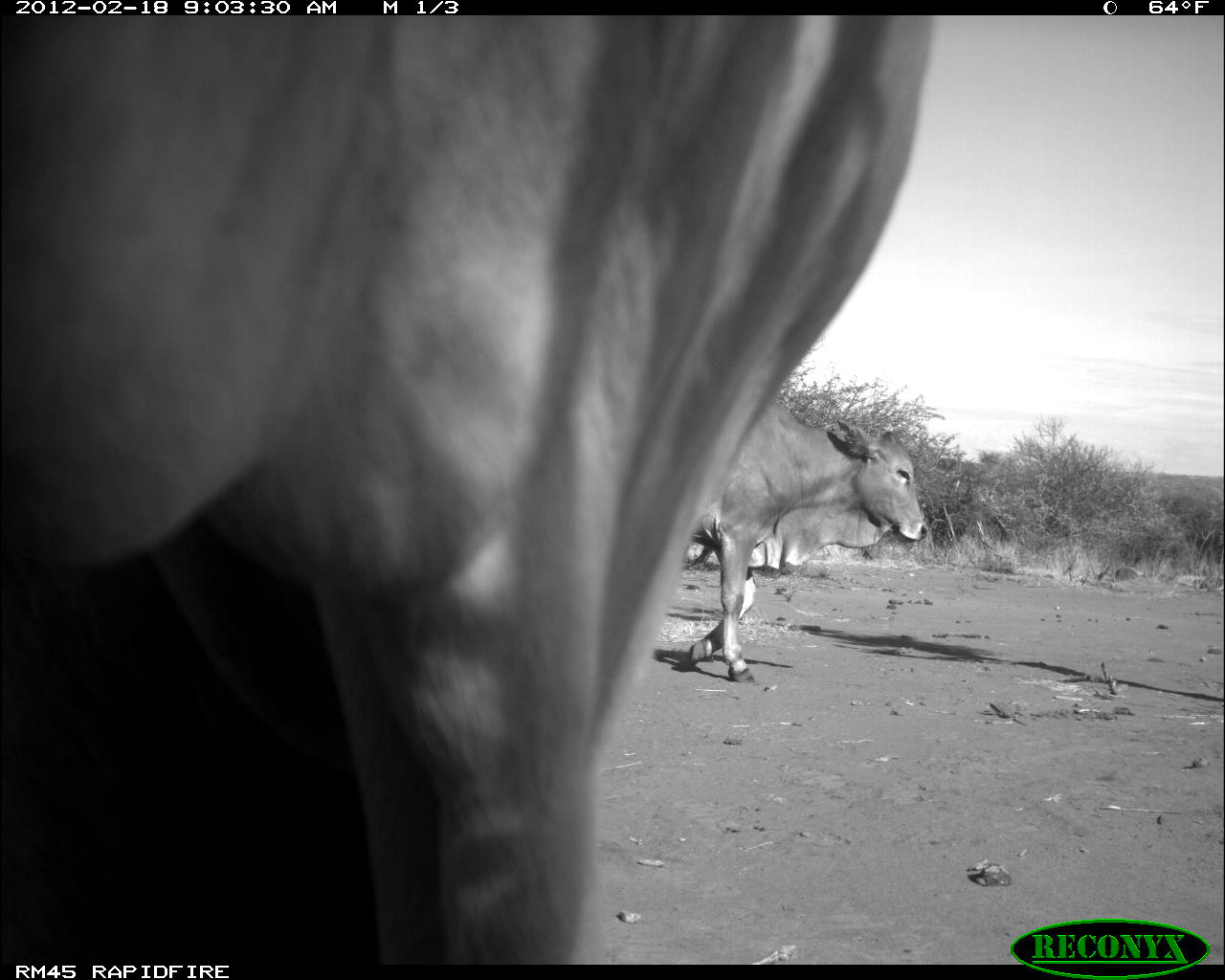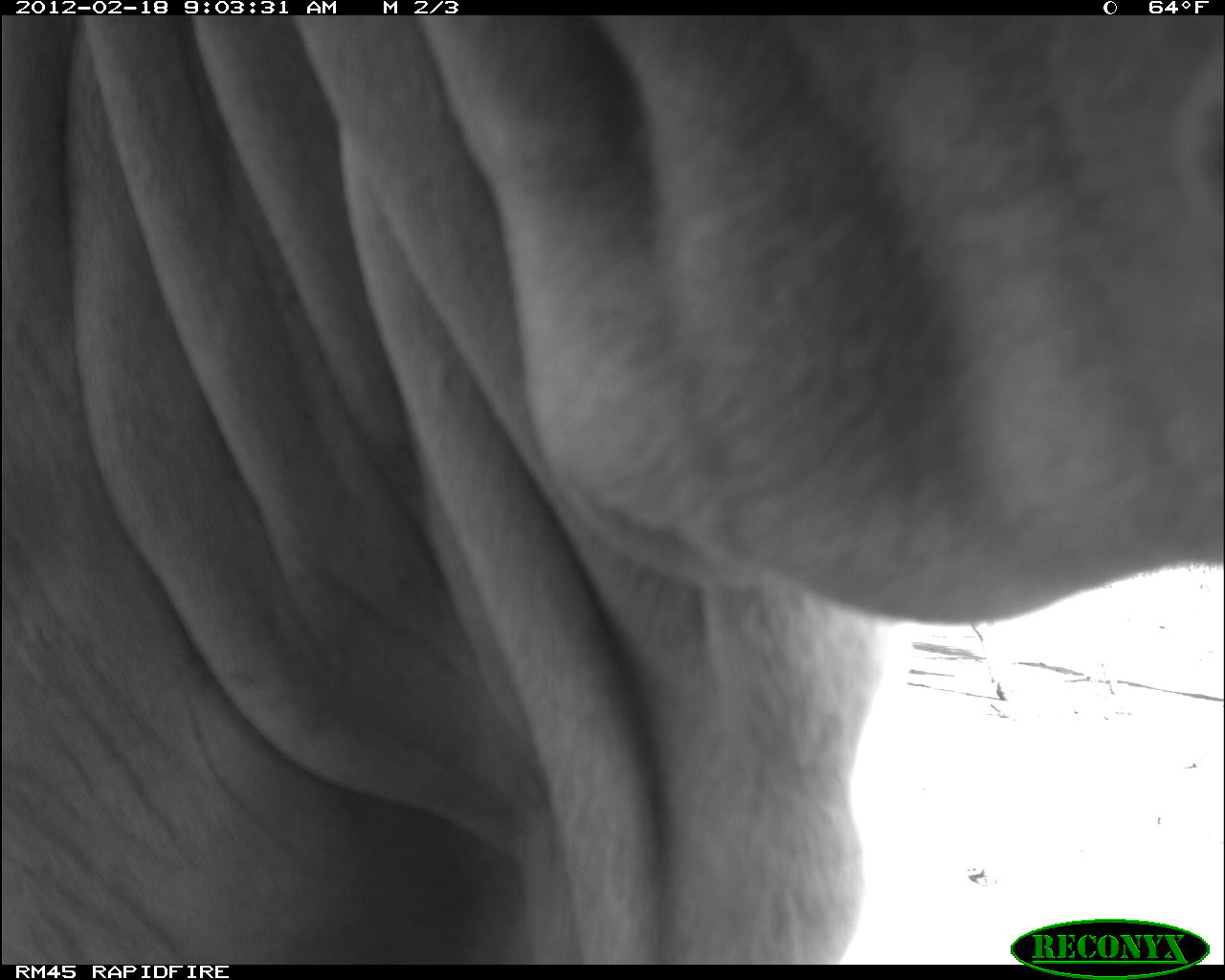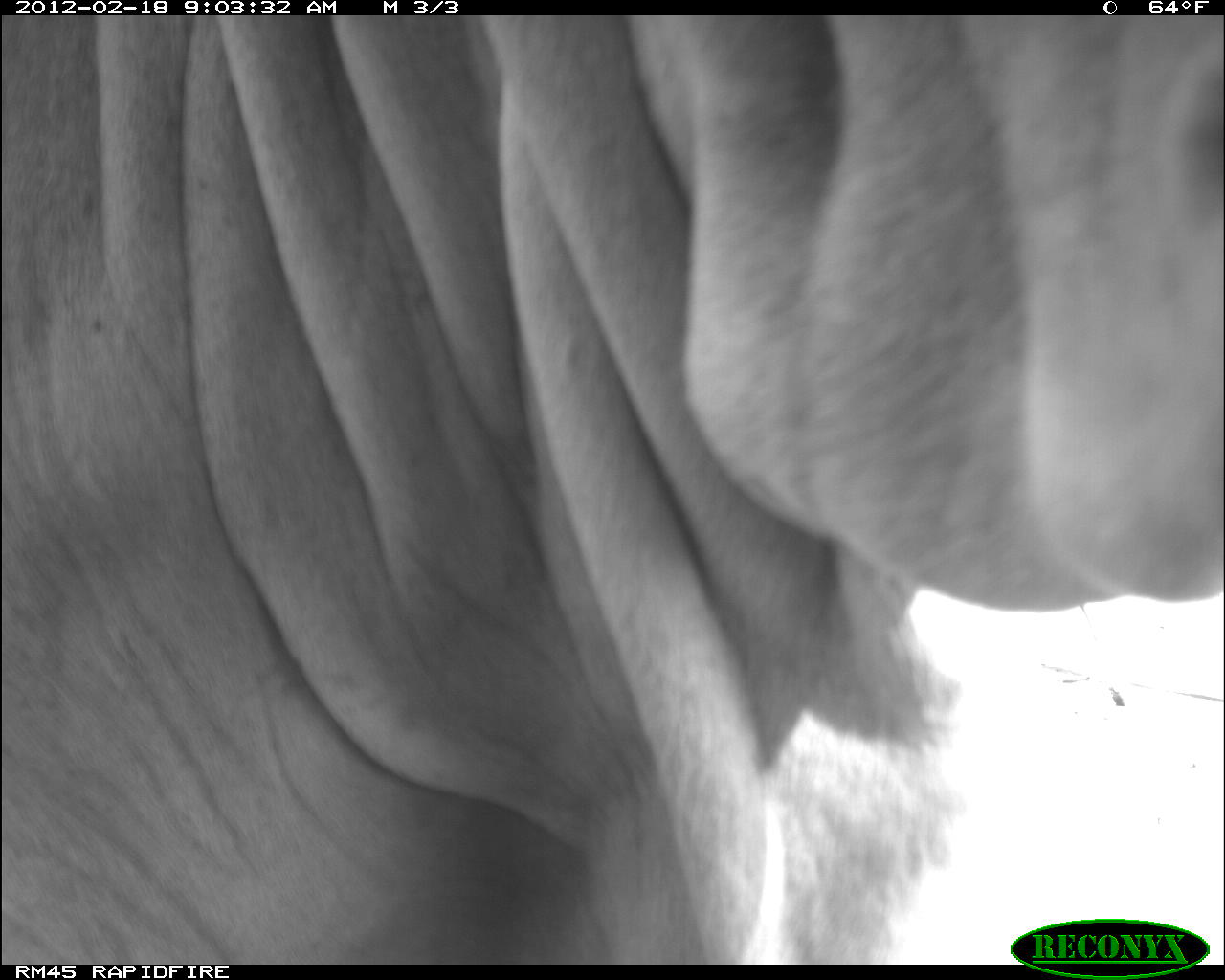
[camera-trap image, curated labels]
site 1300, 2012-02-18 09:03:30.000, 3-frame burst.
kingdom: Animalia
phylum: Chordata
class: Mammalia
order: Artiodactyla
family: Bovidae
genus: Bos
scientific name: Bos taurus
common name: domestic cattle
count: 2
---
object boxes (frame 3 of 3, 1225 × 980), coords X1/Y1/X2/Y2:
bos taurus: 1/10/1225/965